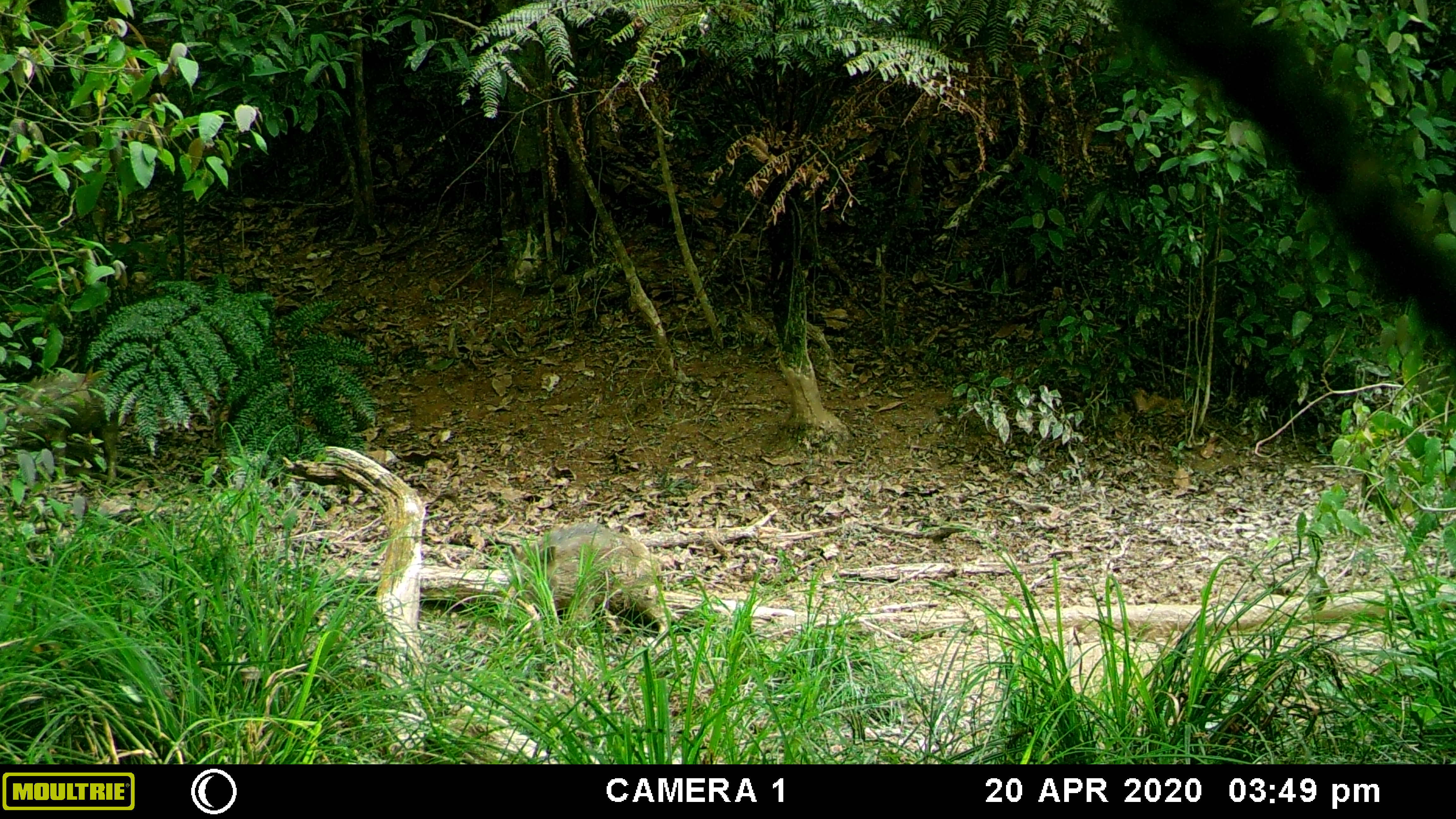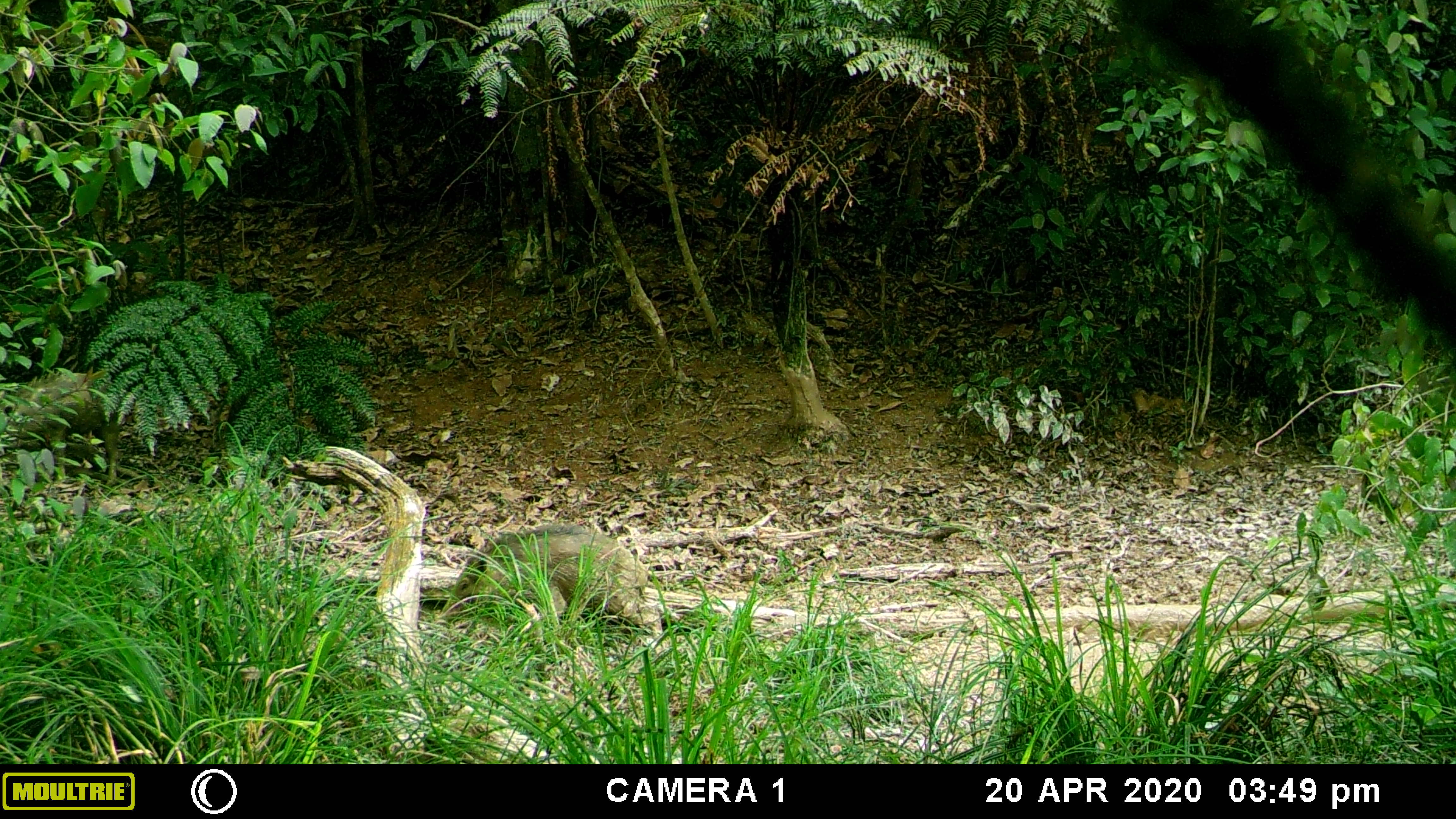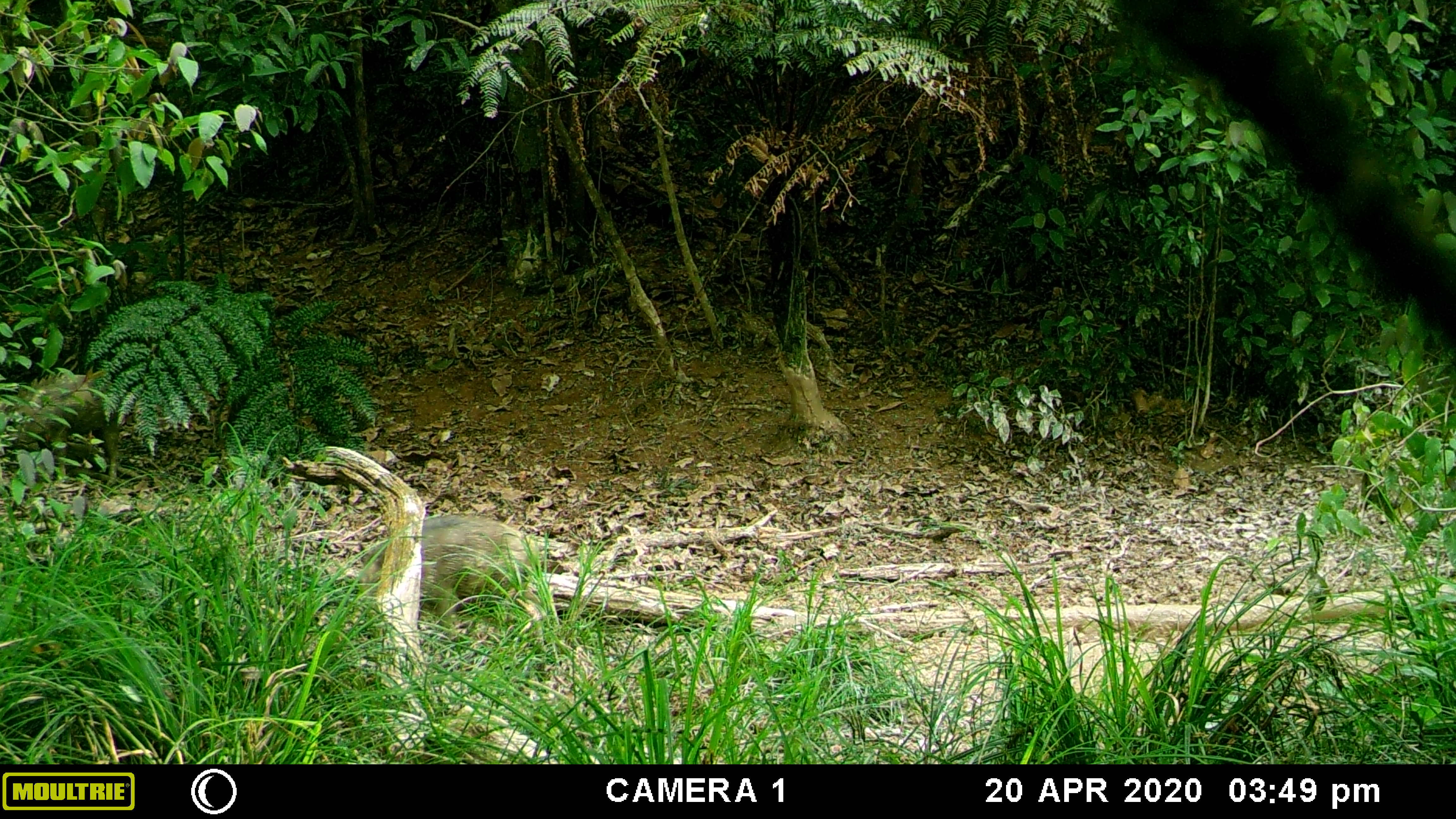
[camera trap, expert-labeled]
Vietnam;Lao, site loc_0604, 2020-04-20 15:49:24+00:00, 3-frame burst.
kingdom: Animalia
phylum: Chordata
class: Mammalia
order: Artiodactyla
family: Suidae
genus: Sus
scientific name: Sus scrofa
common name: eurasian wild pig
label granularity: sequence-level